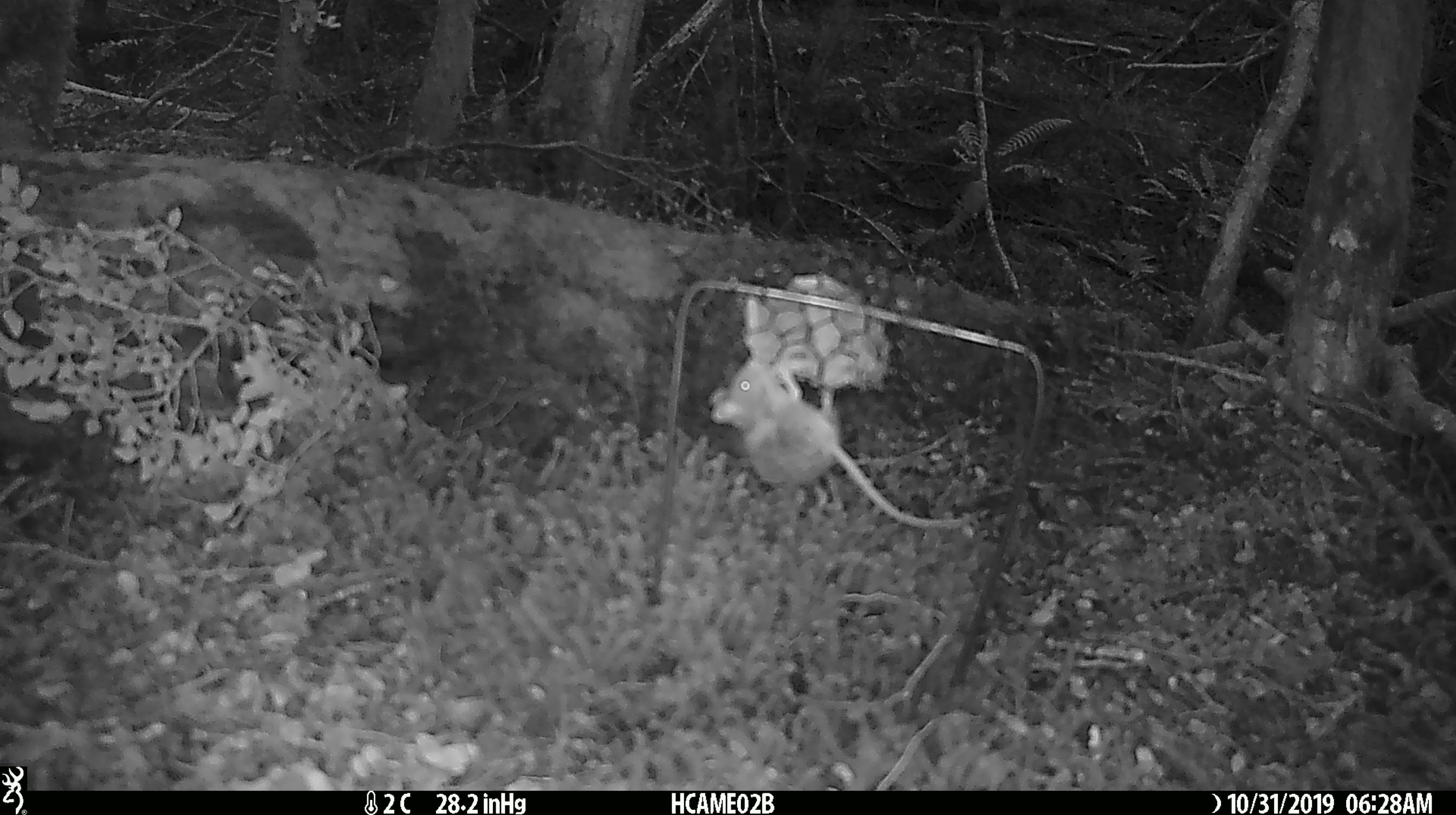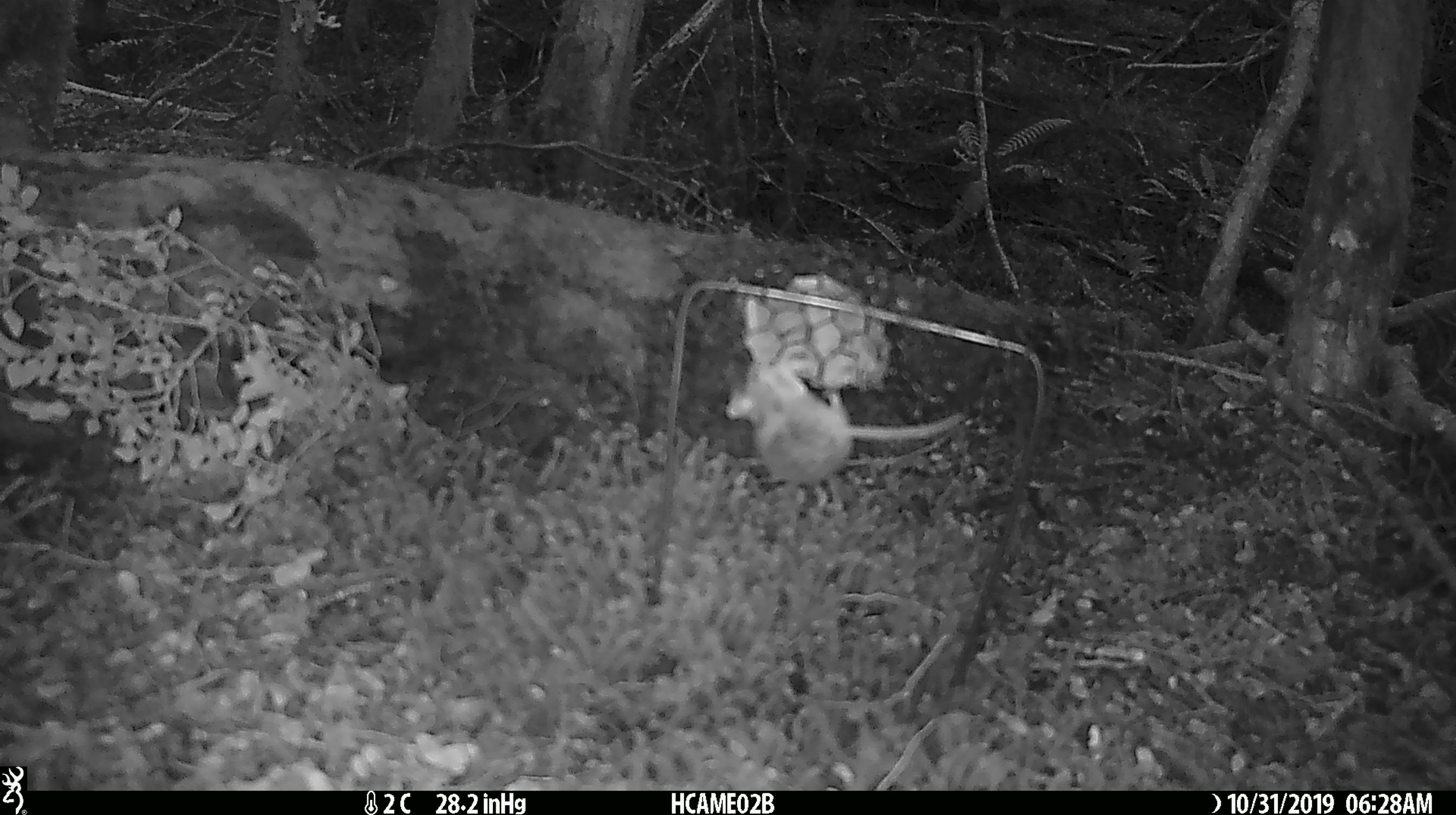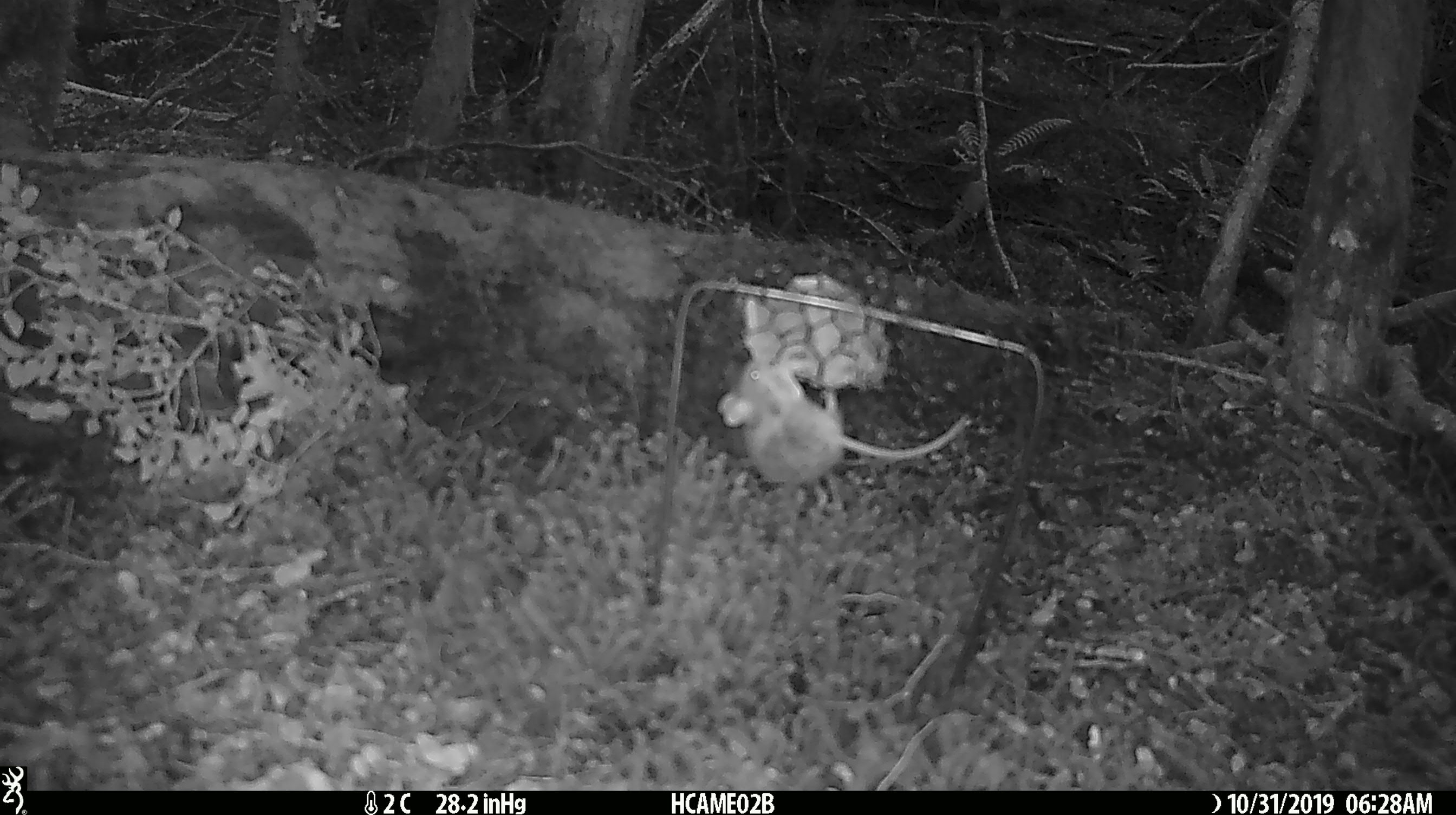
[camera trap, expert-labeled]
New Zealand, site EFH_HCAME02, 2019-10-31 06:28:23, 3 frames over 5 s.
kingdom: Animalia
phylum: Chordata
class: Mammalia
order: Rodentia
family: Muridae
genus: Mus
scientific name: Mus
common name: mouse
Mouse (Mus).